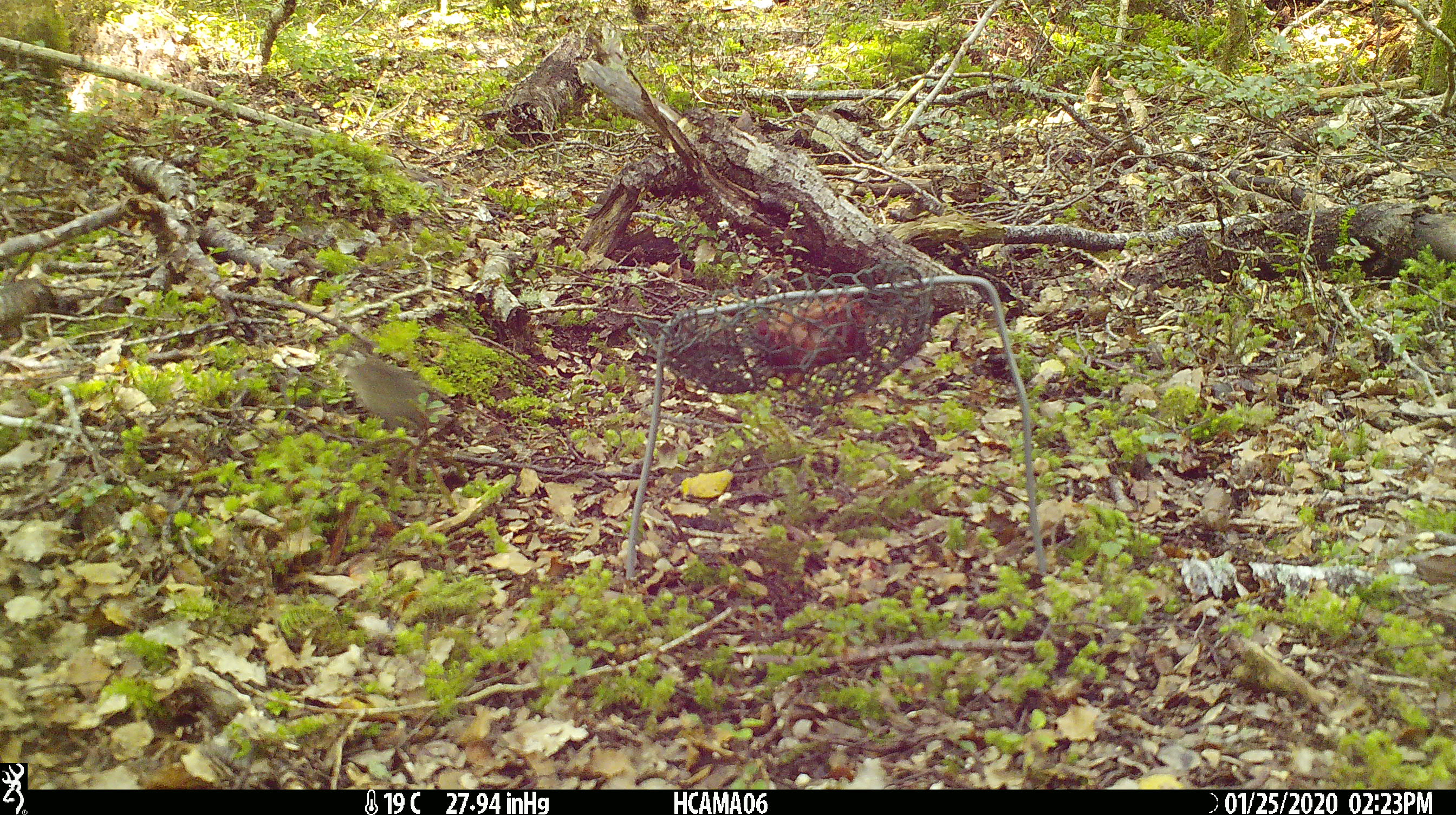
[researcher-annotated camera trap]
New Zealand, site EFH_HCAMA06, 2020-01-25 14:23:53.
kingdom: Animalia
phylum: Chordata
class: Mammalia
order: Rodentia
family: Muridae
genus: Mus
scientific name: Mus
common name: mouse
Mouse (Mus).